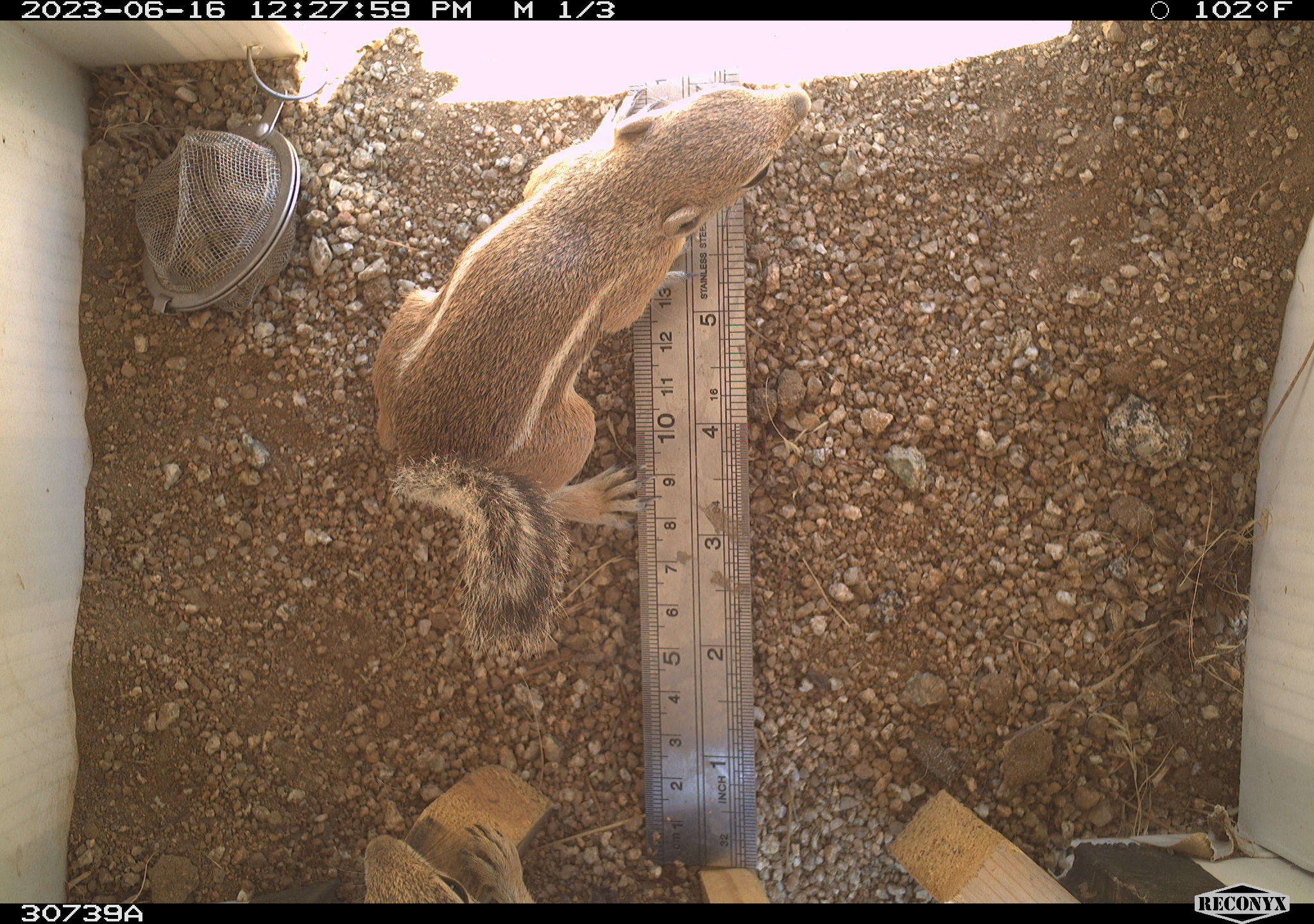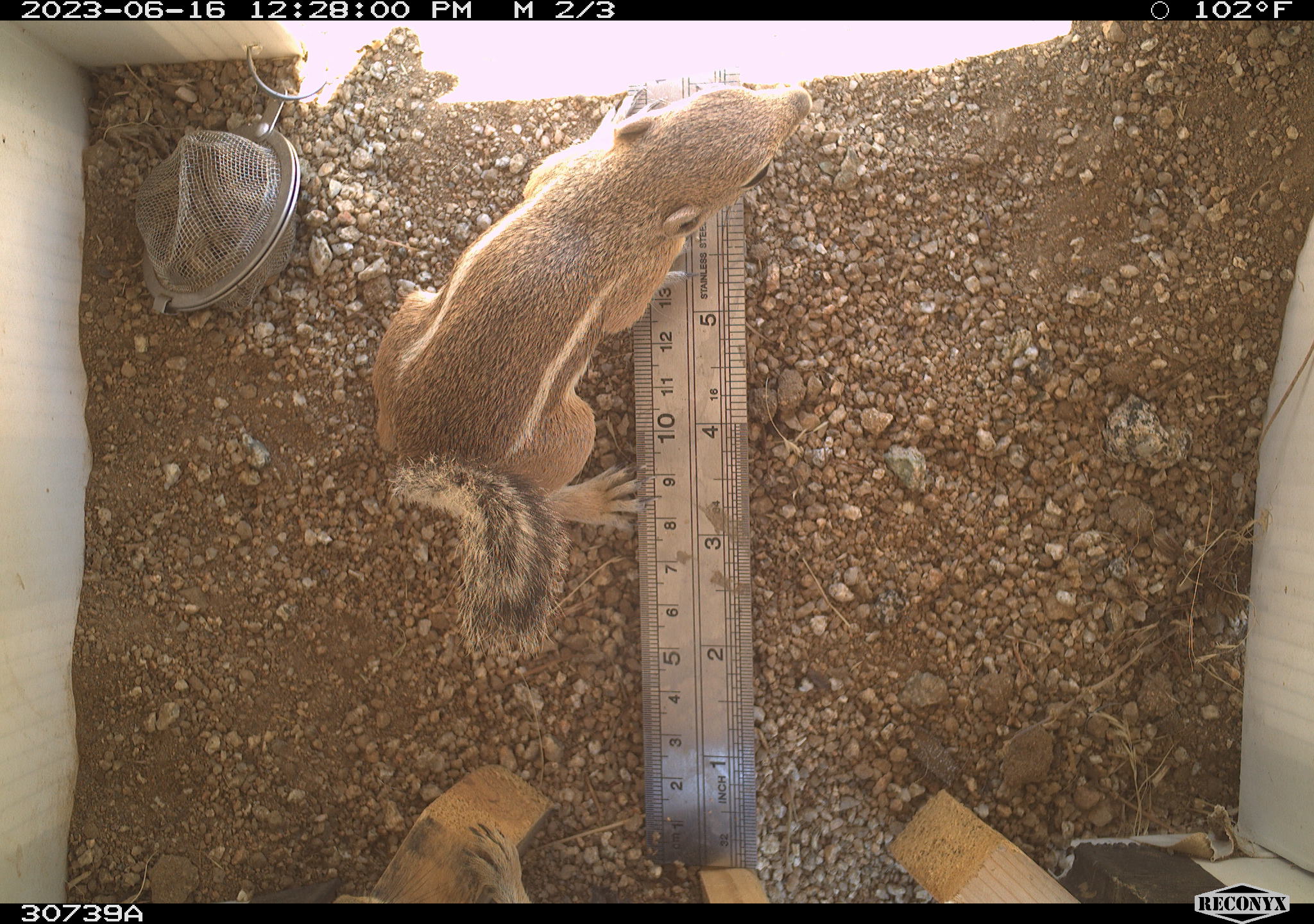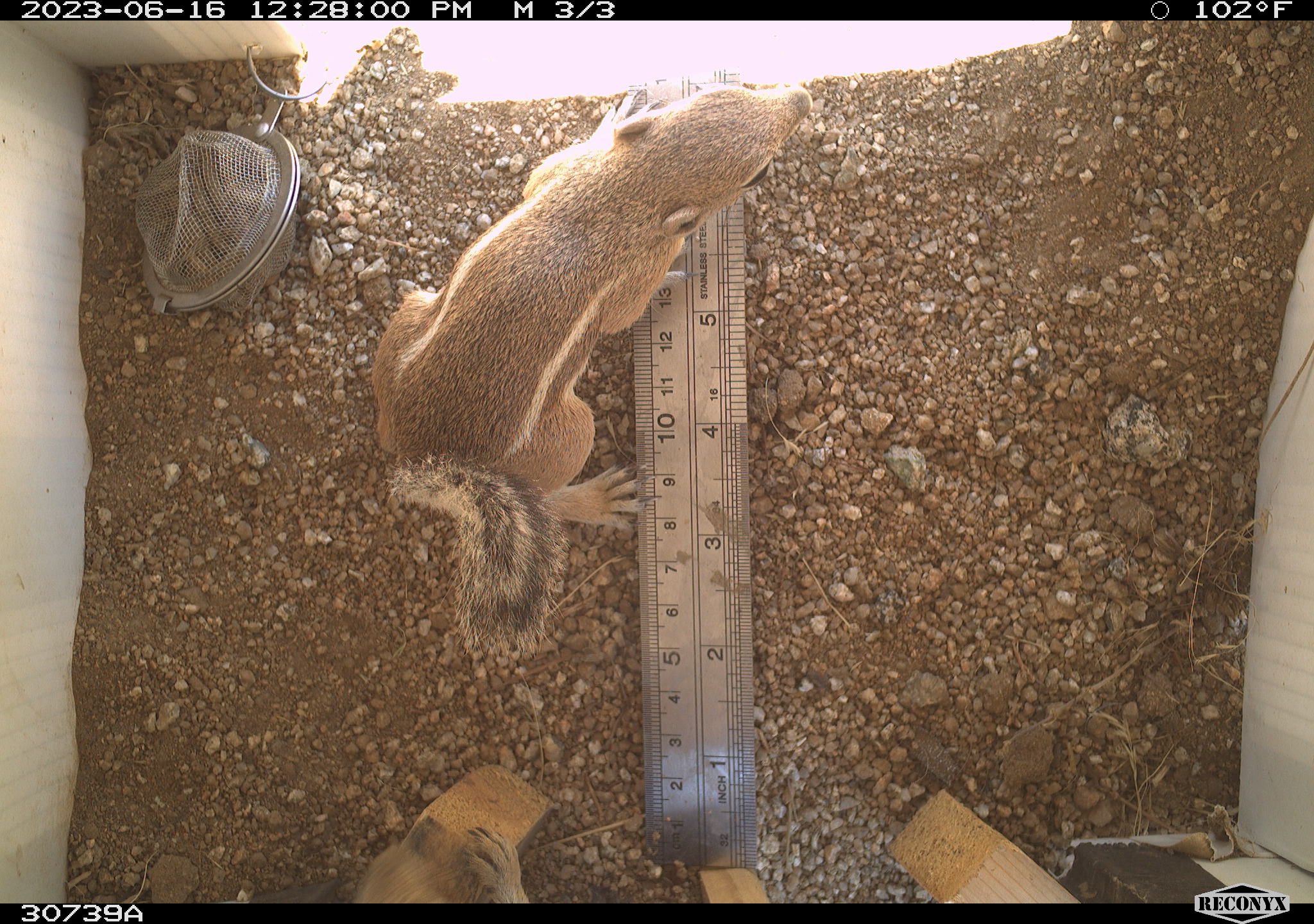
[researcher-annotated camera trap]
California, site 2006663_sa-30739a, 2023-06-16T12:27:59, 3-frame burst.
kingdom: Animalia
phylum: Chordata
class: Mammalia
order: Rodentia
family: Sciuridae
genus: Ammospermophilus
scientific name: Ammospermophilus leucurus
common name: white-tailed antelope squirrel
White-tailed antelope squirrel (Ammospermophilus leucurus).